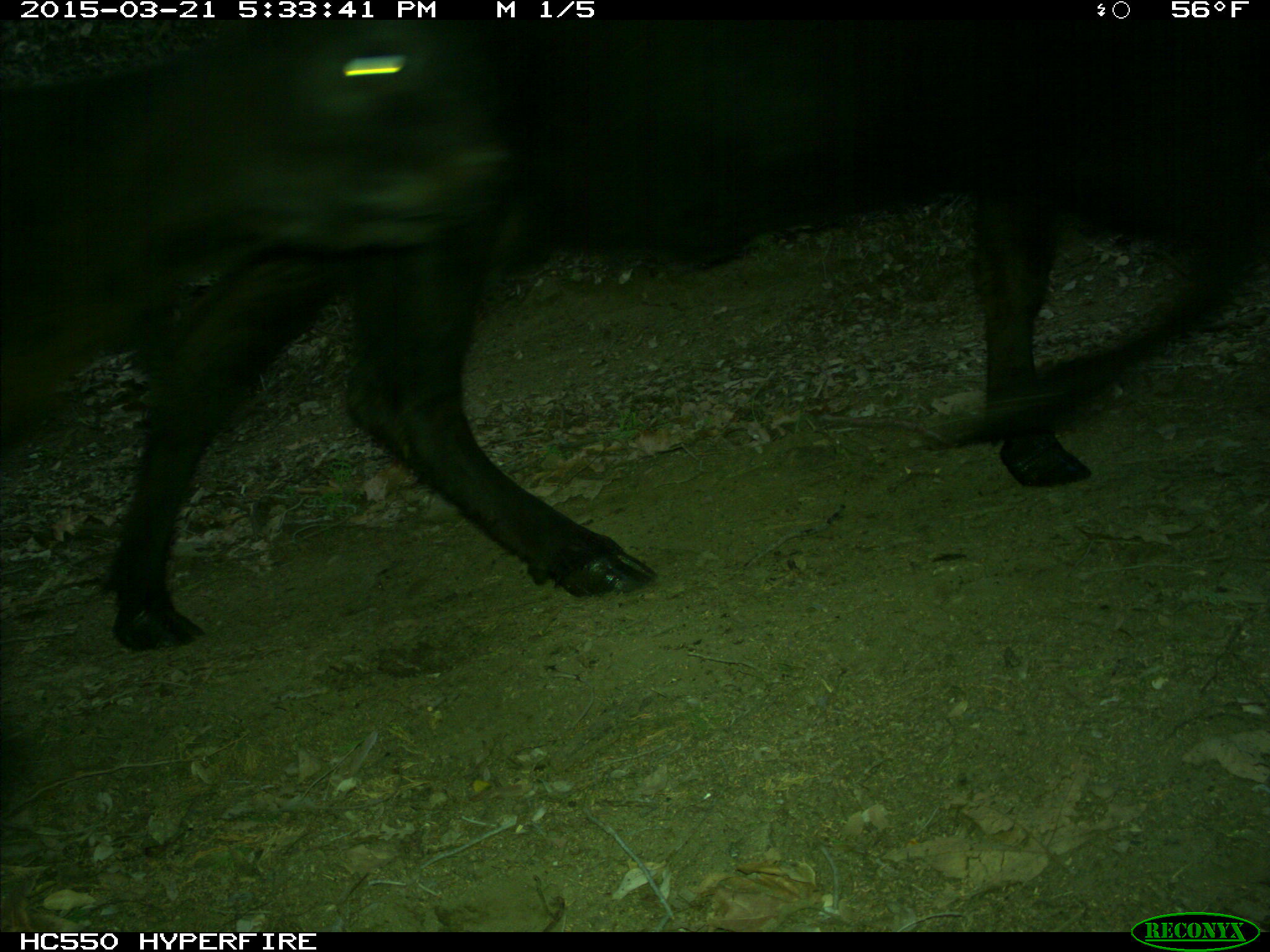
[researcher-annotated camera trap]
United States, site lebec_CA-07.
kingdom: Animalia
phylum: Chordata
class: Mammalia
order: Artiodactyla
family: Bovidae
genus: Bos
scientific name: Bos taurus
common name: domestic cow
Bos taurus (domestic cow).